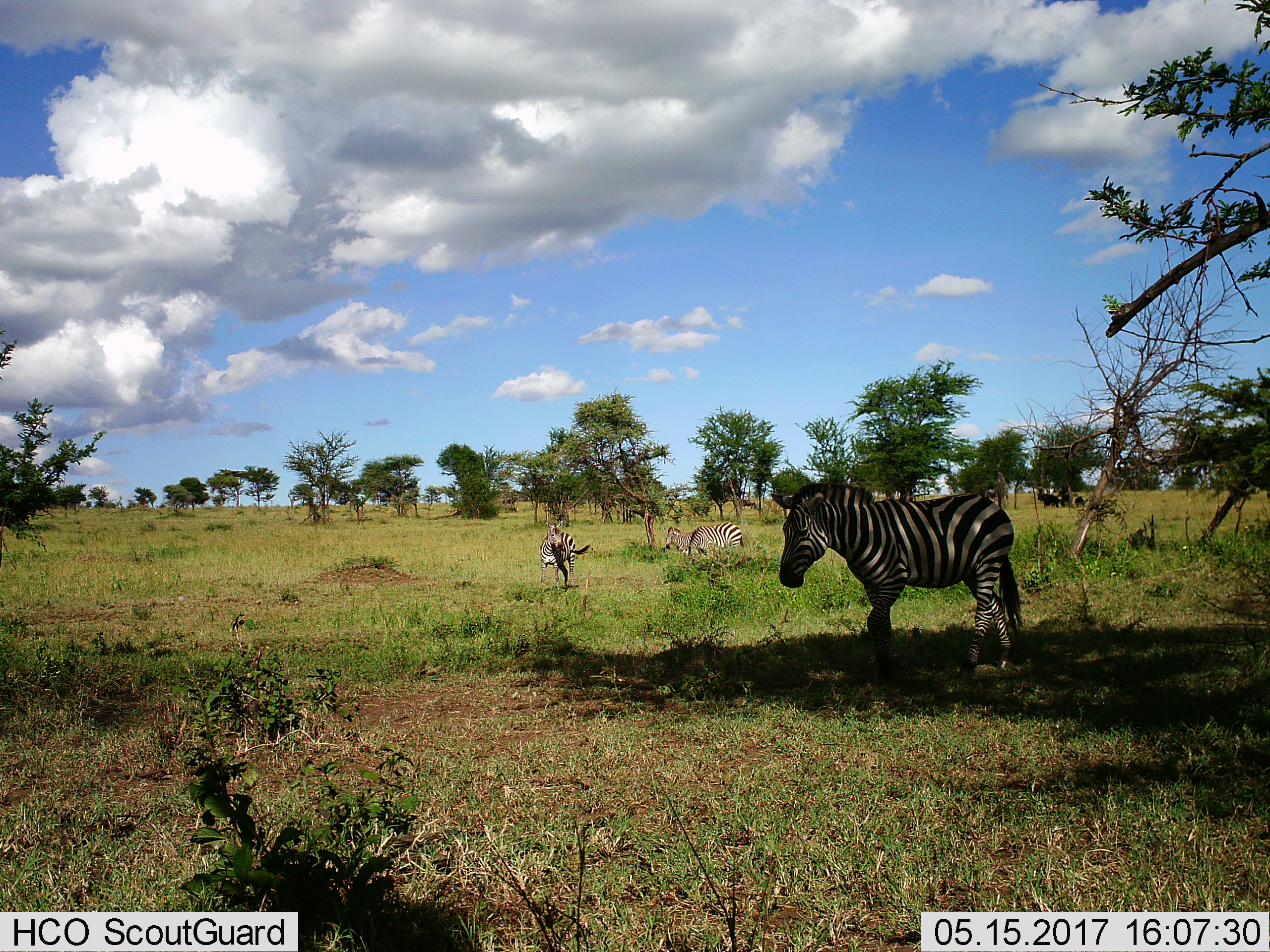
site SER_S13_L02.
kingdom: Animalia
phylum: Chordata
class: Mammalia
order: Perissodactyla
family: Equidae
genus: Equus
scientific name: Equus quagga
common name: plains zebra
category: zebraplains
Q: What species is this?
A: Zebraplains (plains zebra) (Equus quagga).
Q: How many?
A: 4.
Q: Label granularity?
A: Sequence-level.